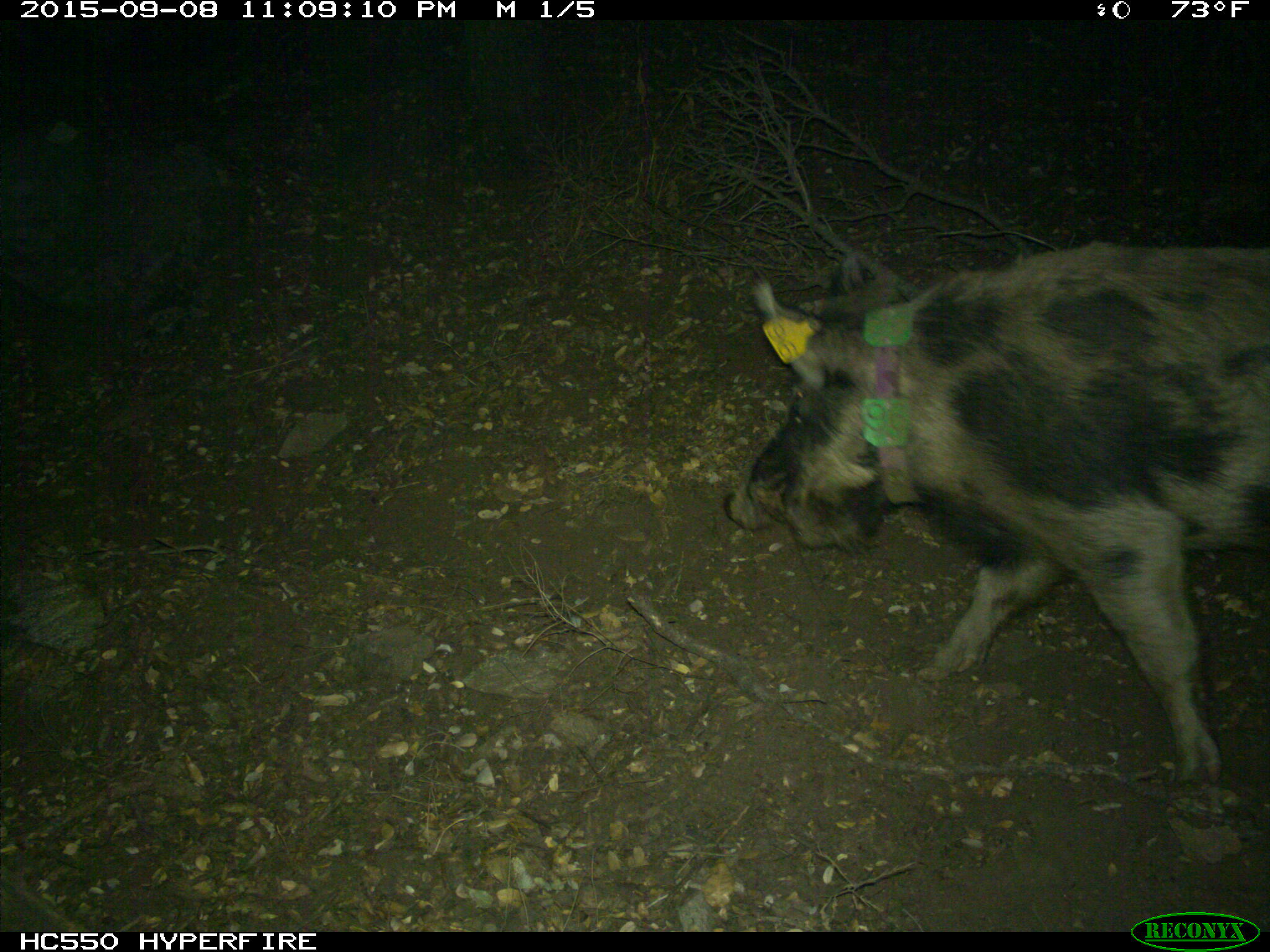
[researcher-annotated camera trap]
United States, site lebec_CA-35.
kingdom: Animalia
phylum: Chordata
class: Mammalia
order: Artiodactyla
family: Suidae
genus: Sus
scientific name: Sus scrofa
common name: wild boar